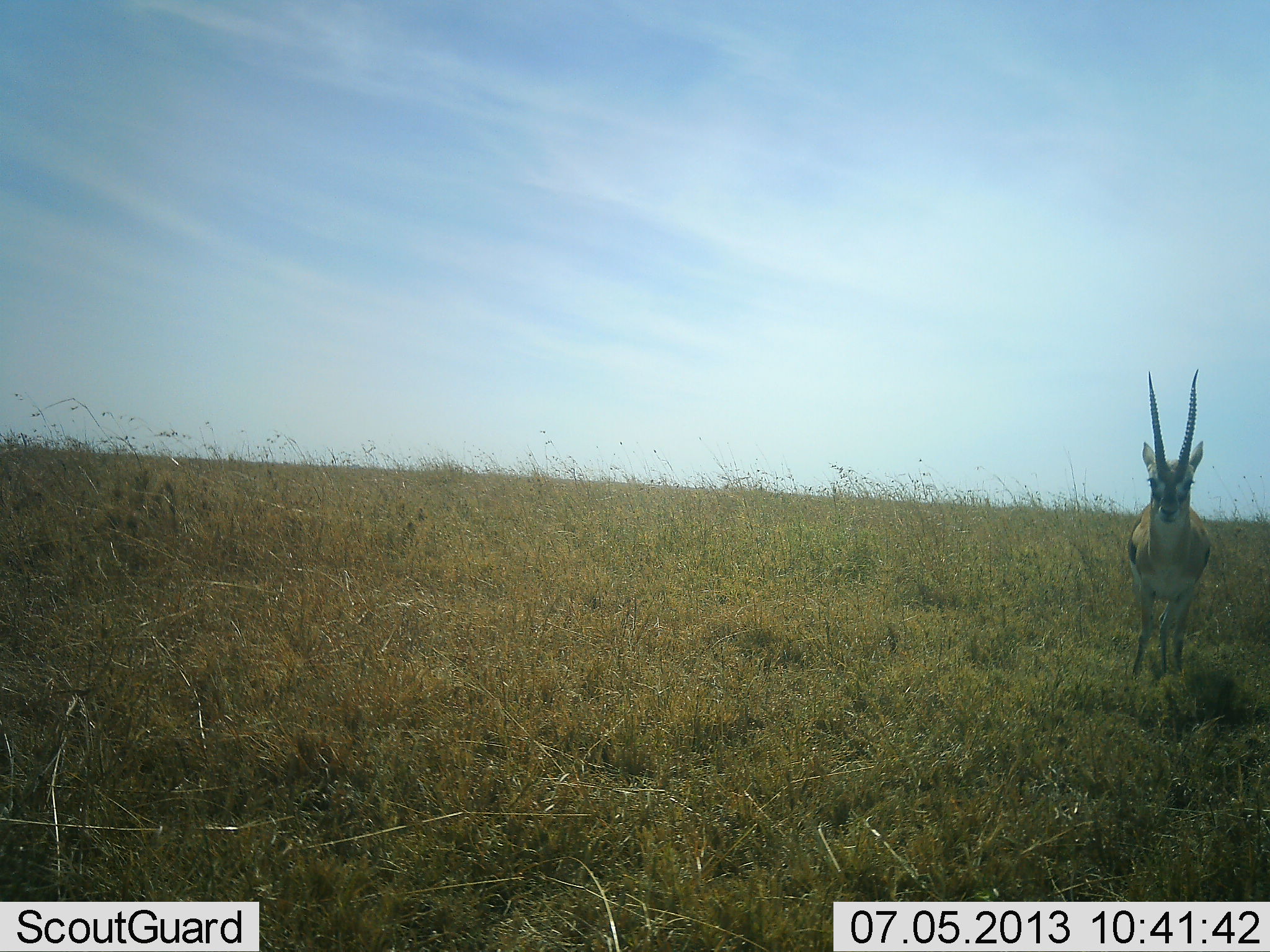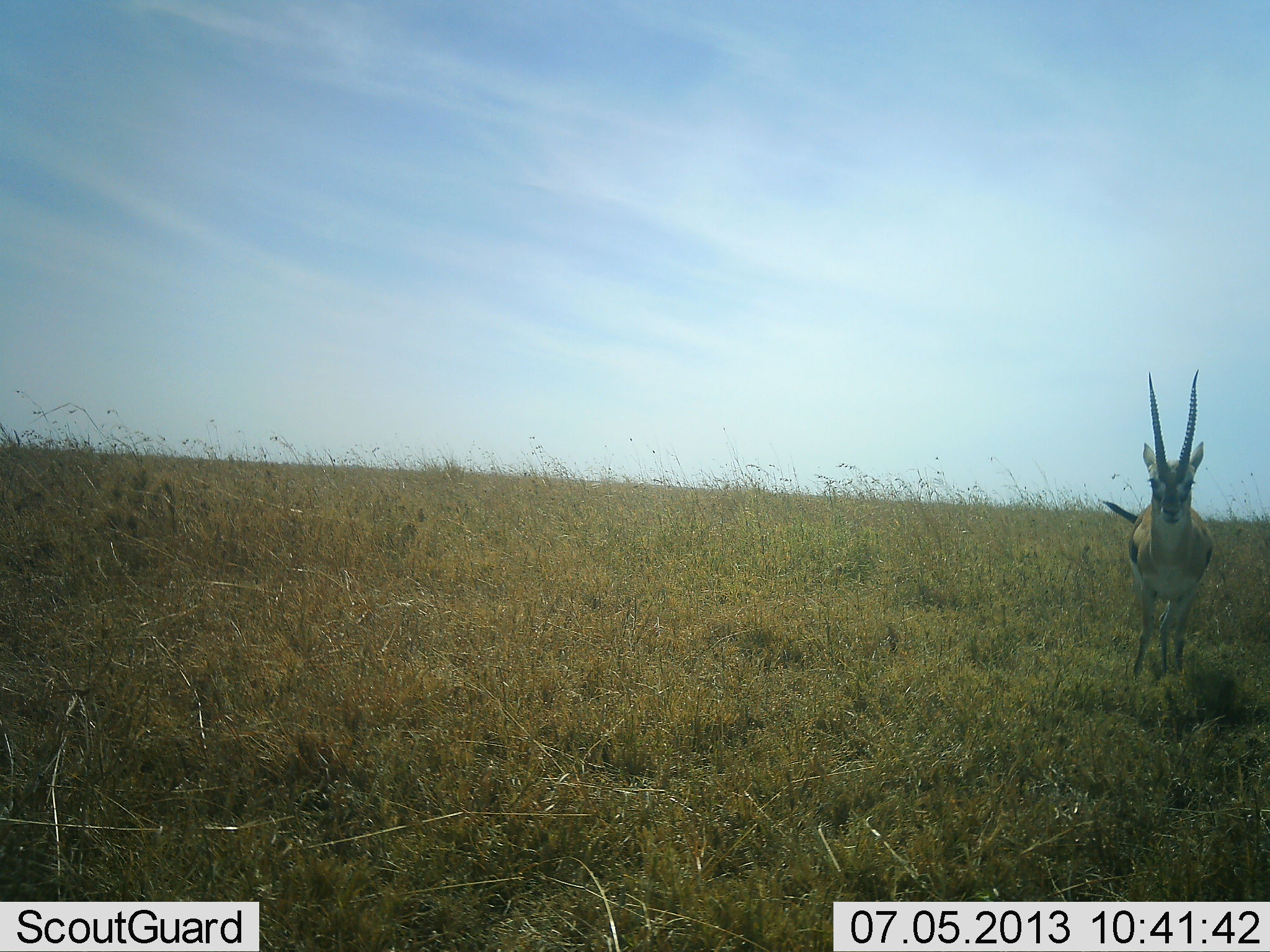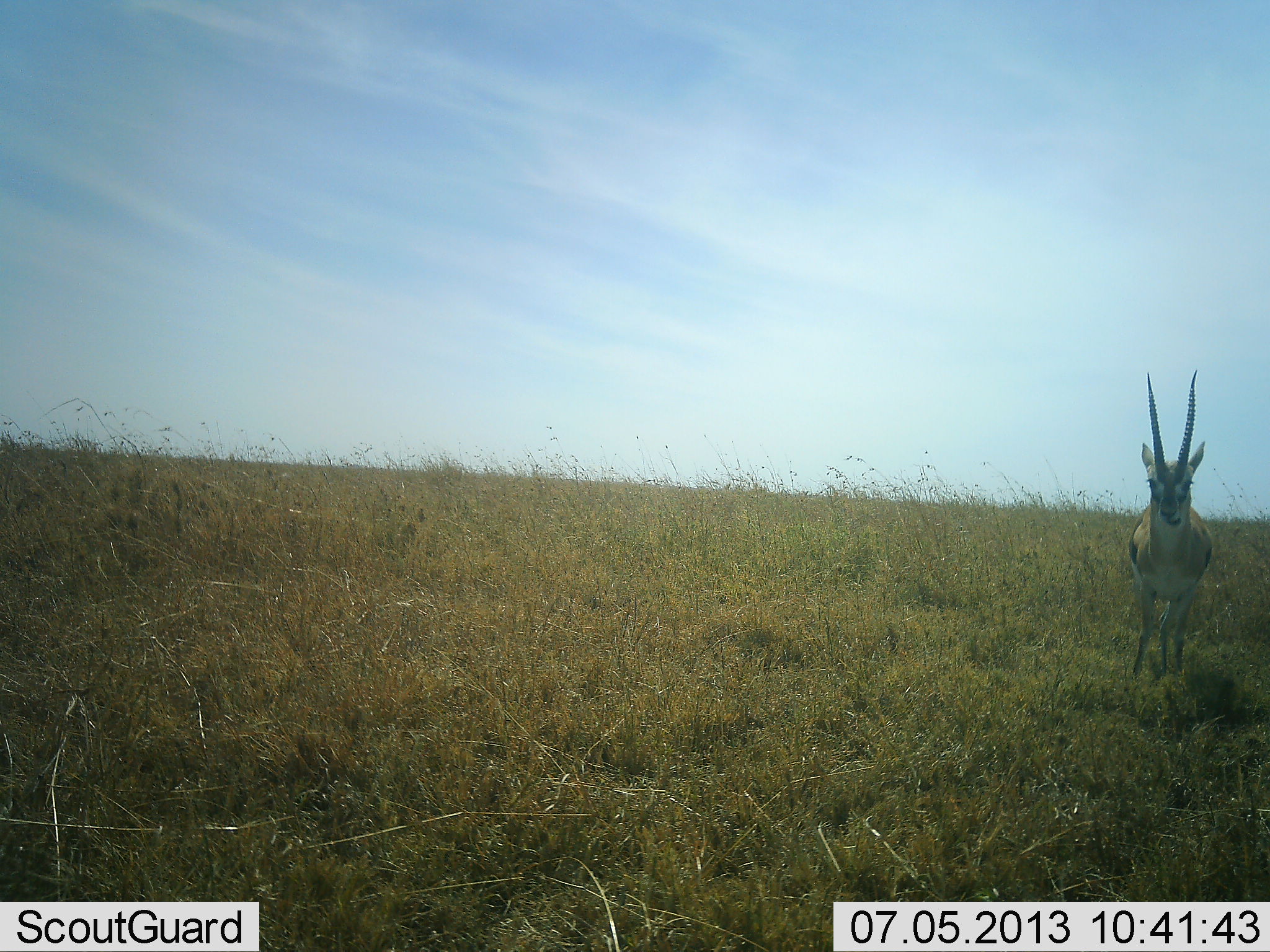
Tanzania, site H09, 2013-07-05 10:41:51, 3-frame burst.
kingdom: Animalia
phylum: Chordata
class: Mammalia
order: Artiodactyla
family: Bovidae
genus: Eudorcas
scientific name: Eudorcas thomsonii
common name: thomson's gazelle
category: gazellethomsons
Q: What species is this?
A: Gazellethomsons (thomson's gazelle) (Eudorcas thomsonii).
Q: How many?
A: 1.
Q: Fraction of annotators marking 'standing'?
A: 90%.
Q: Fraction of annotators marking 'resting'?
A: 0%.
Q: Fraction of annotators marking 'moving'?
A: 10%.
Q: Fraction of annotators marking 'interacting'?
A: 0%.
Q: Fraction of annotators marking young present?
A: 0%.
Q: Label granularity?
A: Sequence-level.